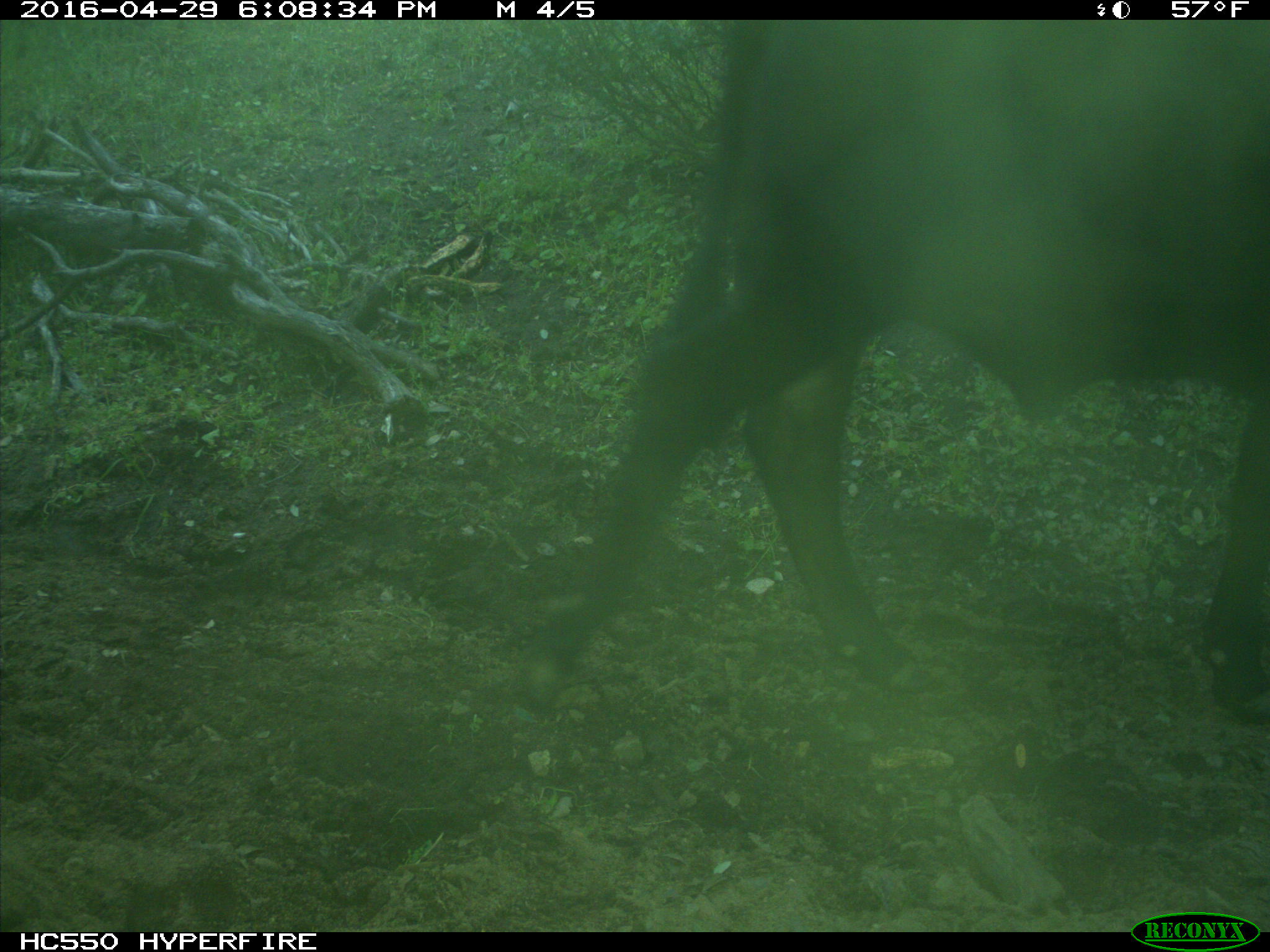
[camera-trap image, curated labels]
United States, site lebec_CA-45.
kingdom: Animalia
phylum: Chordata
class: Mammalia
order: Artiodactyla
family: Bovidae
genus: Bos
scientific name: Bos taurus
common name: domestic cow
Bos taurus (domestic cow).